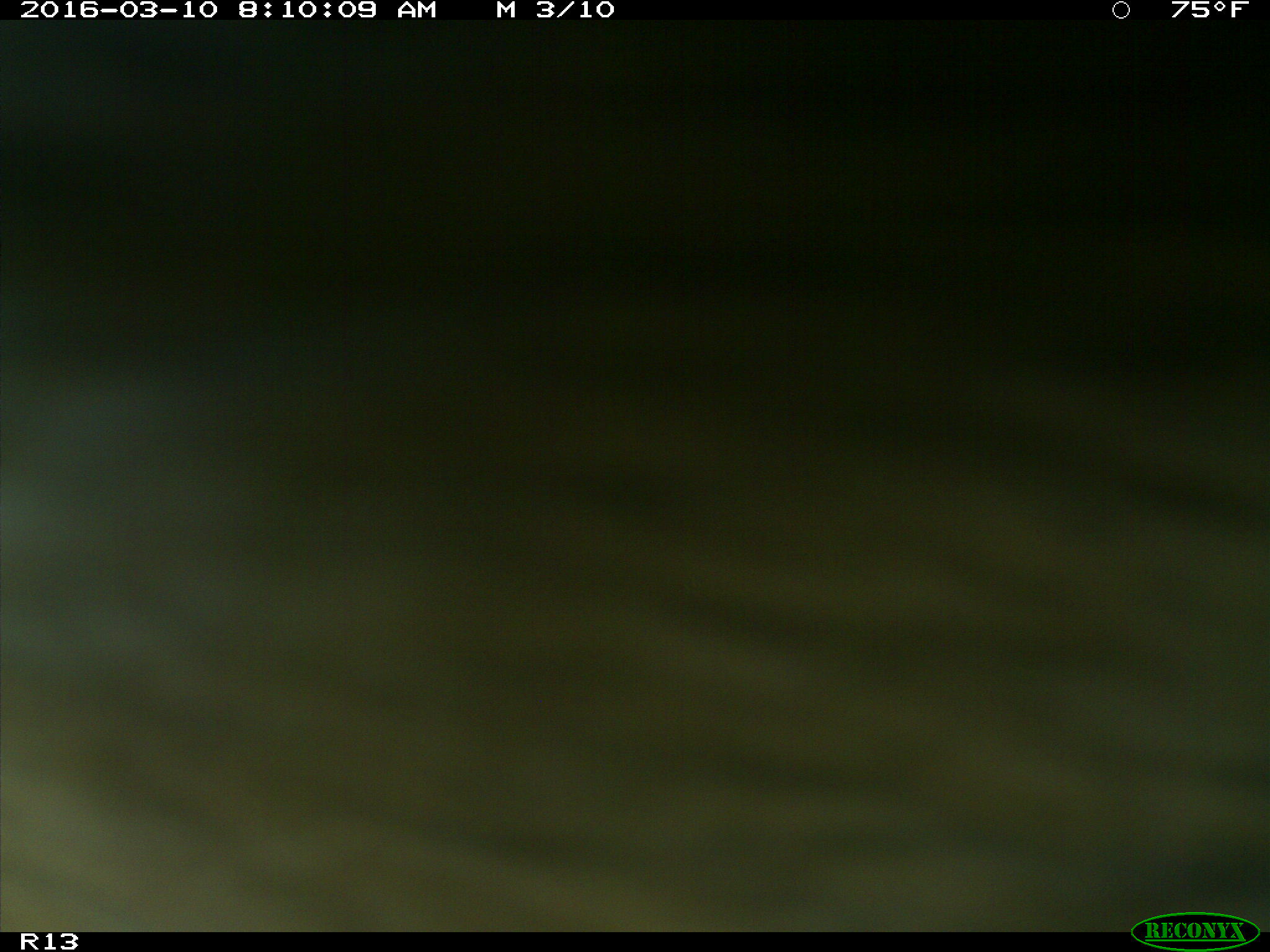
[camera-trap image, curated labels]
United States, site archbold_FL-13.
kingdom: Animalia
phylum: Chordata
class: Mammalia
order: Artiodactyla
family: Bovidae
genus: Bos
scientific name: Bos taurus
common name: domestic cow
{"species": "Bos taurus (domestic cow)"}